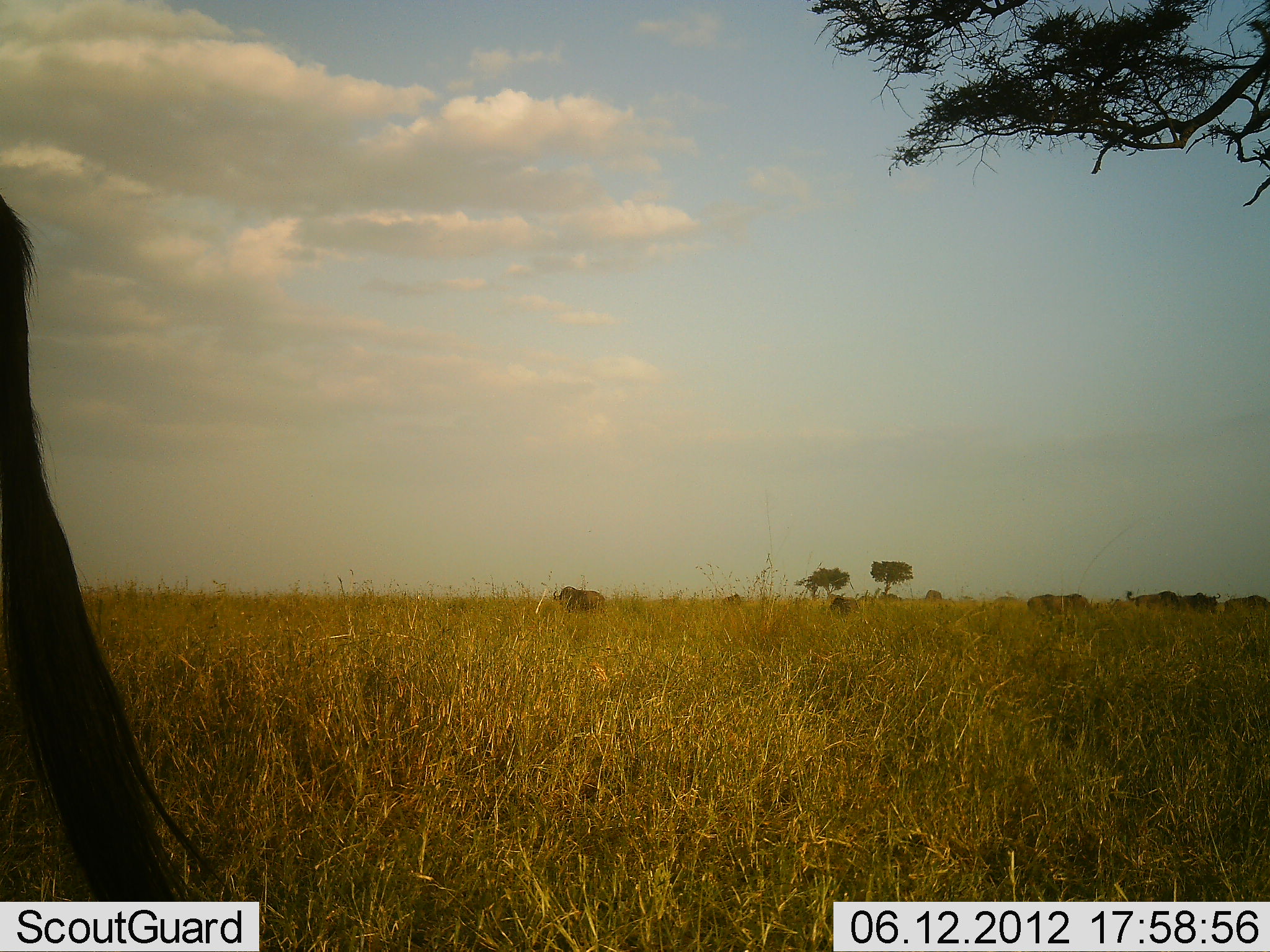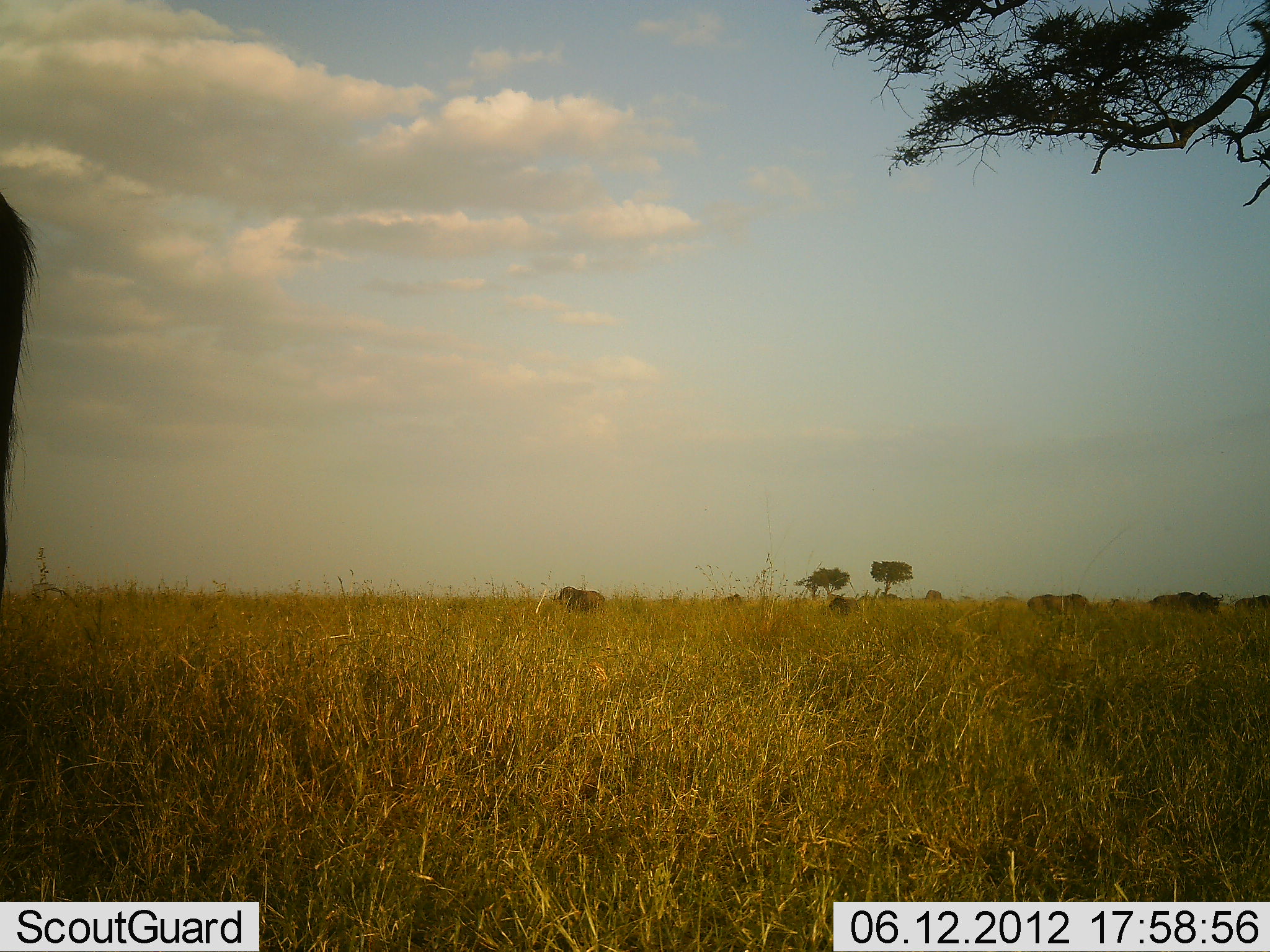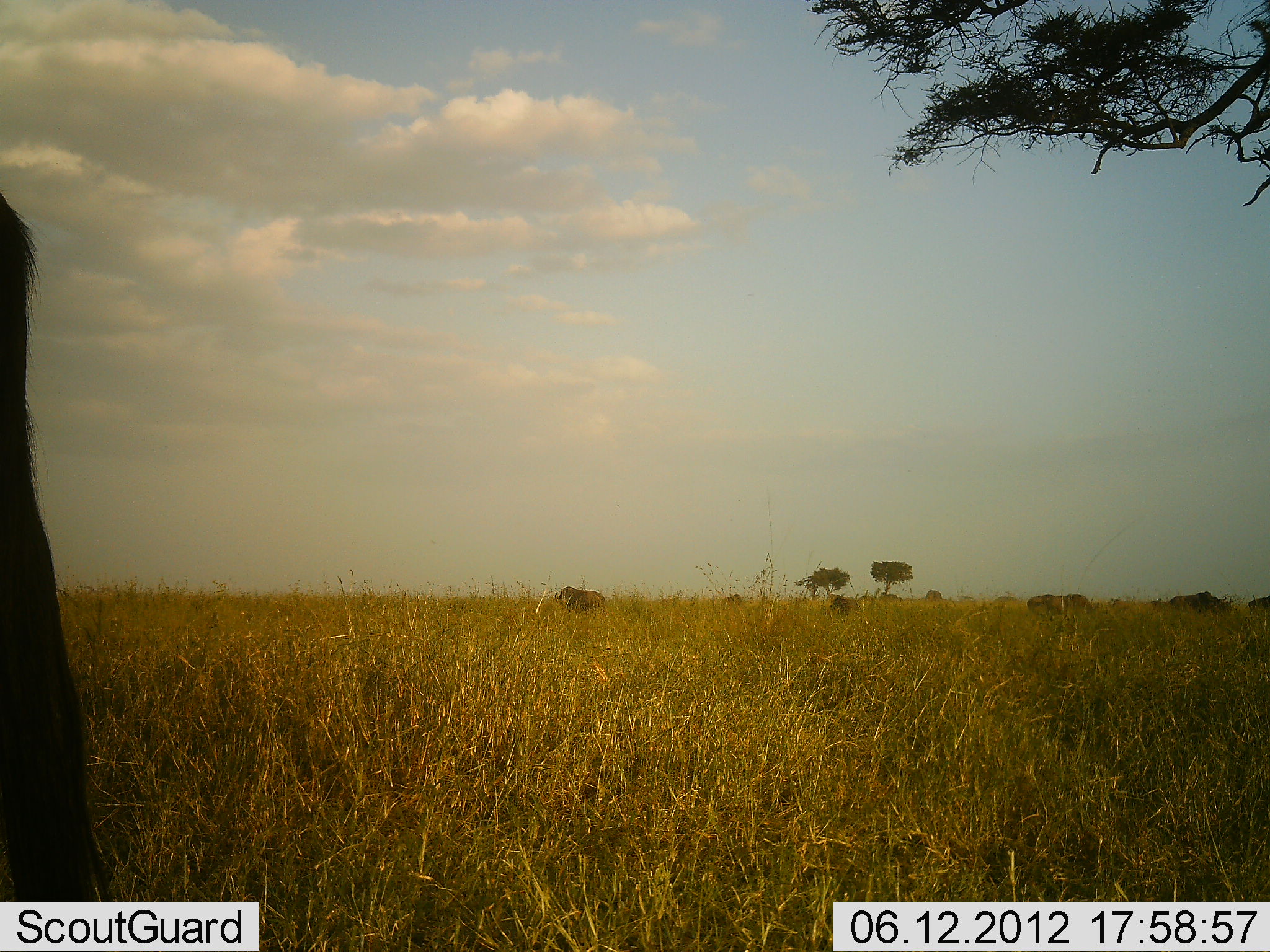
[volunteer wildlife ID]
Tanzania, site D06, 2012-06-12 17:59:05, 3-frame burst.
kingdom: Animalia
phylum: Chordata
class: Mammalia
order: Artiodactyla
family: Bovidae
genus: Connochaetes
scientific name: Connochaetes taurinus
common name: blue wildebeest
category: wildebeest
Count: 7.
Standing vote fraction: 70%.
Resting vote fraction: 20%.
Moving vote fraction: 50%.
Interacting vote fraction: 0%.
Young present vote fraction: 0%.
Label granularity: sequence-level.